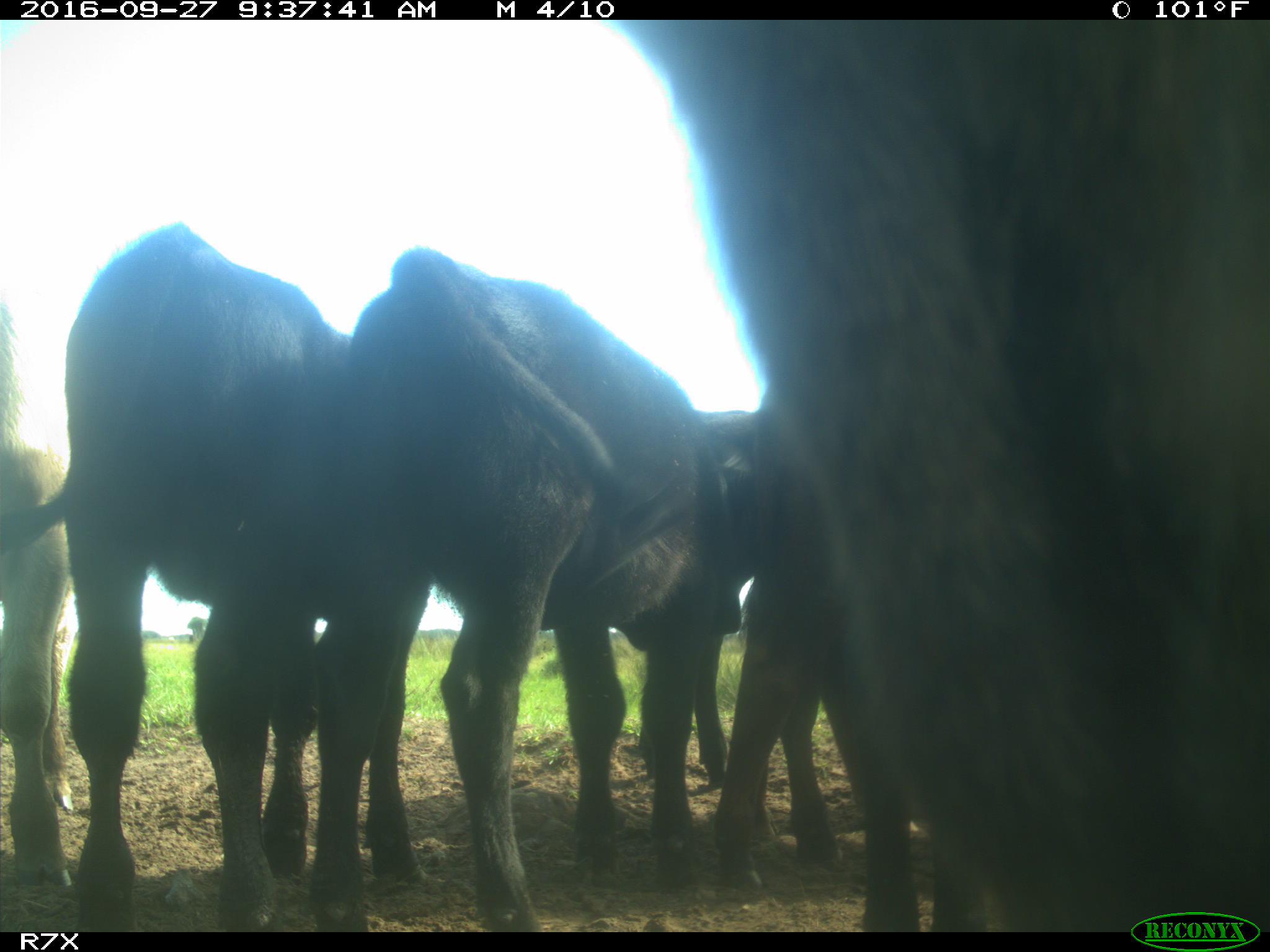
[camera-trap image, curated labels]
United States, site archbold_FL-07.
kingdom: Animalia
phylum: Chordata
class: Mammalia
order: Artiodactyla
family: Bovidae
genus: Bos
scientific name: Bos taurus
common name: domestic cow